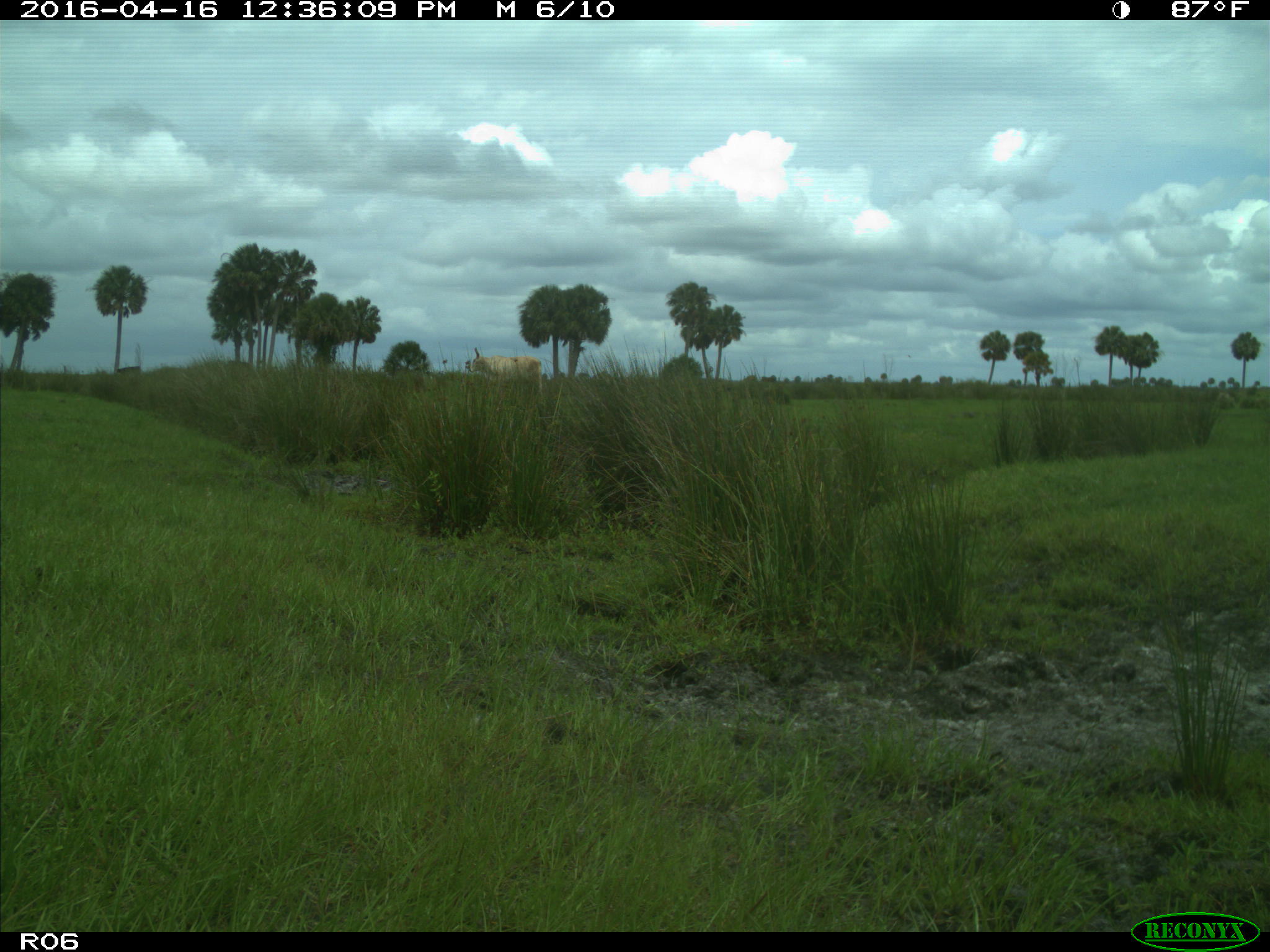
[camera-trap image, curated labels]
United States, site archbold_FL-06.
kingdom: Animalia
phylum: Chordata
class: Mammalia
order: Artiodactyla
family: Bovidae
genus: Bos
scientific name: Bos taurus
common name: domestic cow